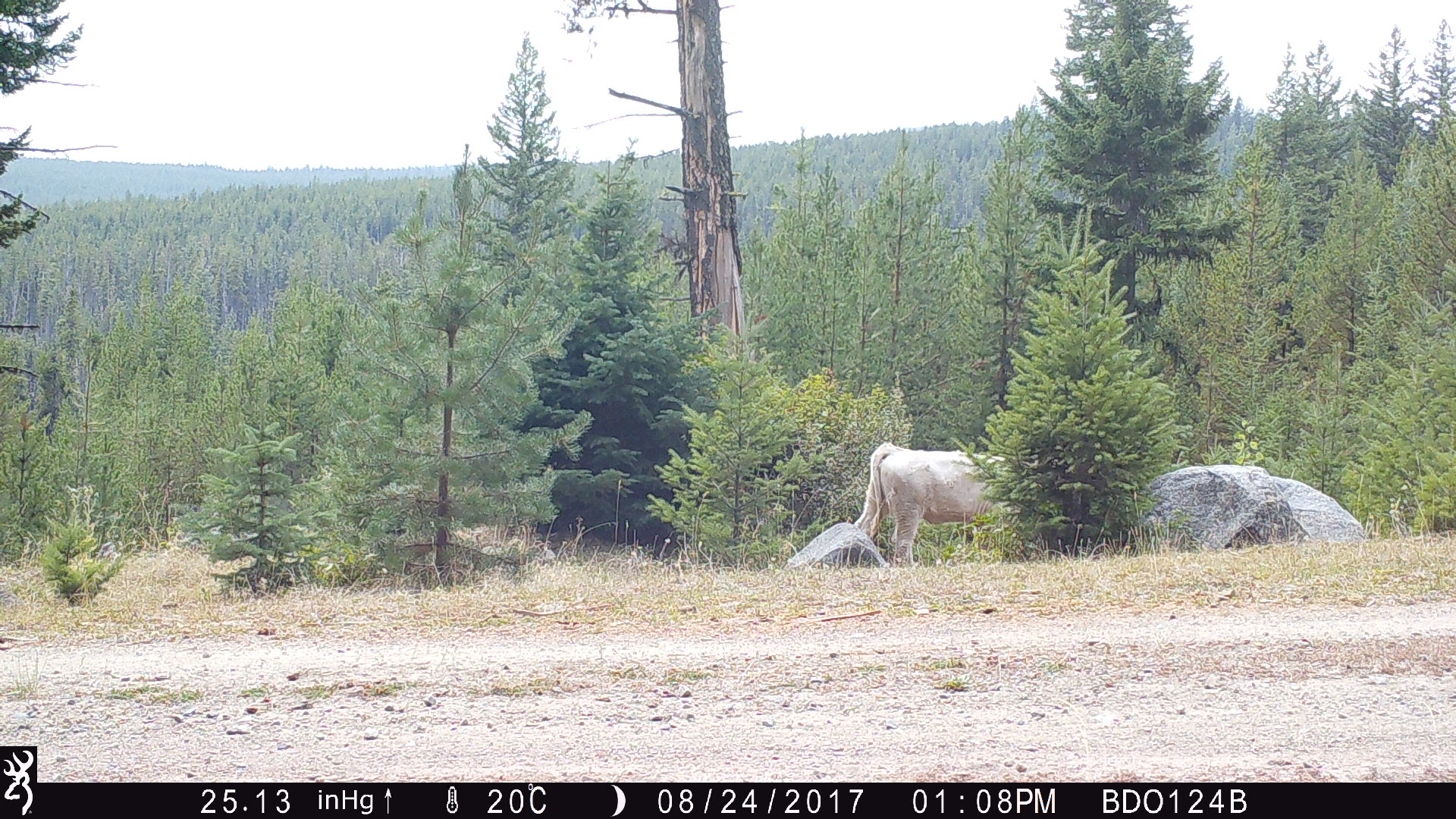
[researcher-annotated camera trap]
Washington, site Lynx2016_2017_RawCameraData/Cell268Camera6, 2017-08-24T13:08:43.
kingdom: Animalia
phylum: Chordata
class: Mammalia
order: Artiodactyla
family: Bovidae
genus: Bos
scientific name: Bos taurus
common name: domestic cattle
Domestic cattle (Bos taurus). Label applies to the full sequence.